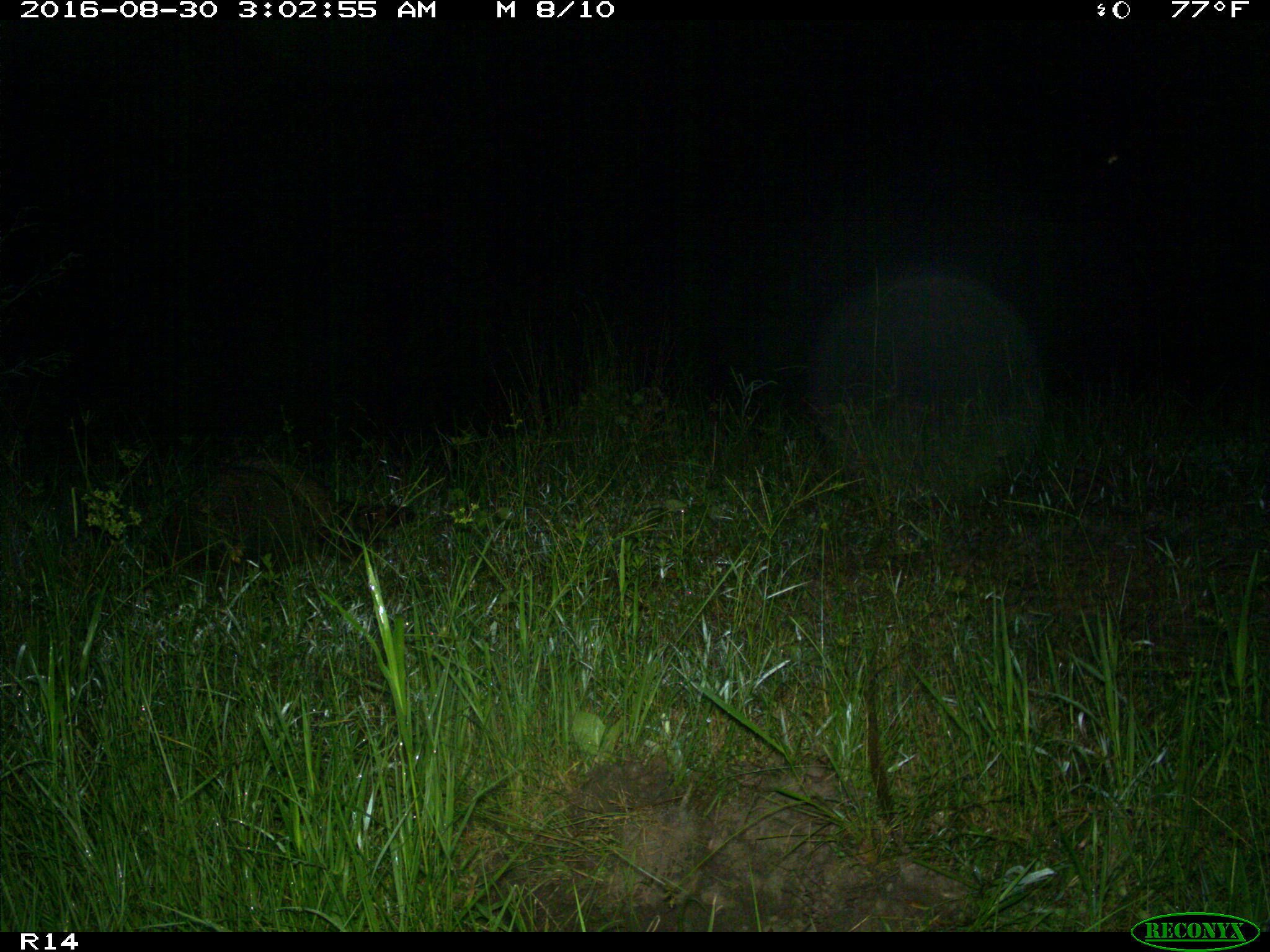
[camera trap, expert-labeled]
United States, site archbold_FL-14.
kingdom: Animalia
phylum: Chordata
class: Mammalia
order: Carnivora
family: Procyonidae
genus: Procyon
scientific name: Procyon lotor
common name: common raccoon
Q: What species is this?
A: Procyon lotor (common raccoon).